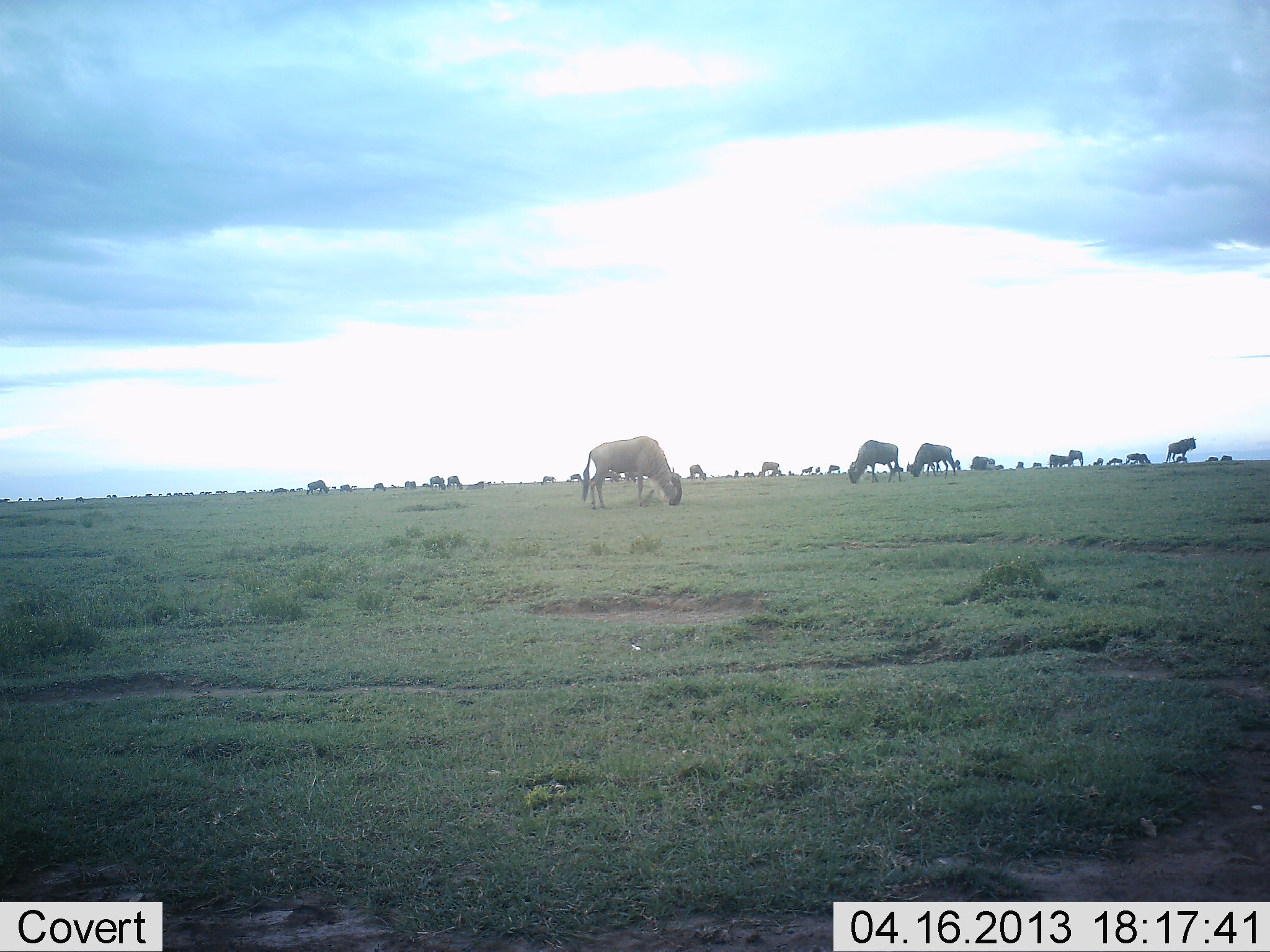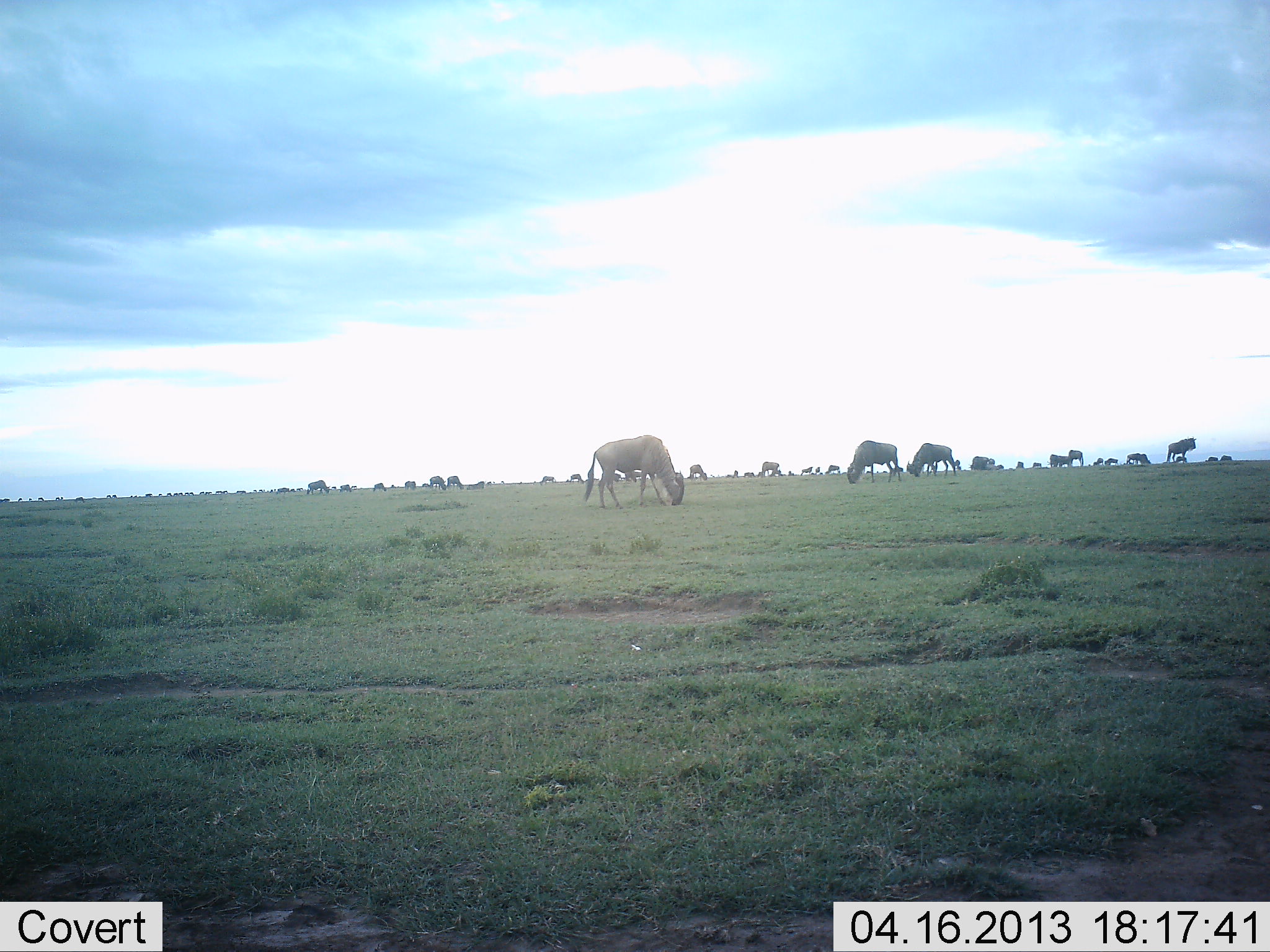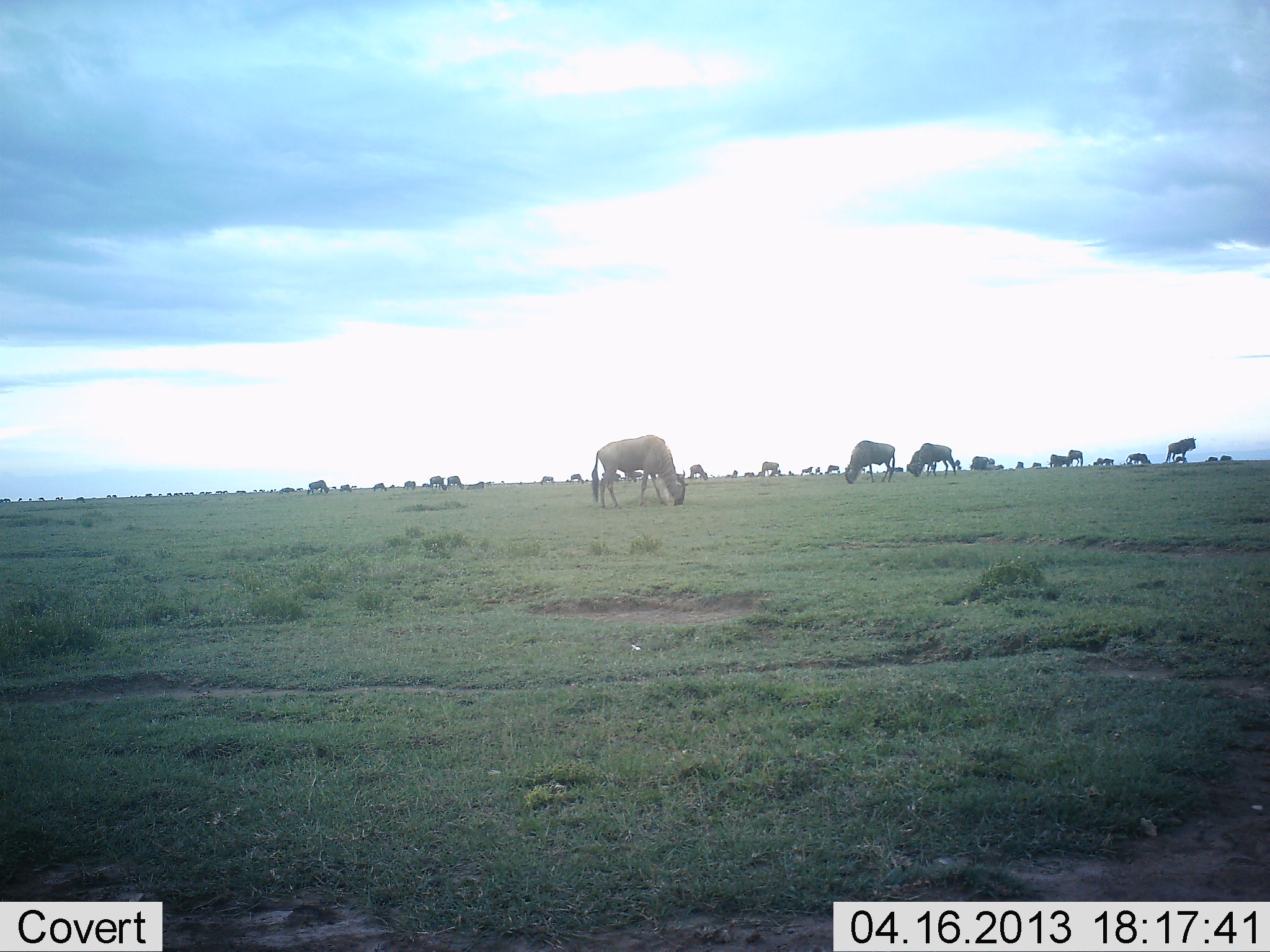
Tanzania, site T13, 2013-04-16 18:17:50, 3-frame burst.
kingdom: Animalia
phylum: Chordata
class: Mammalia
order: Artiodactyla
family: Bovidae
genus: Connochaetes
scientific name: Connochaetes taurinus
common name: blue wildebeest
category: wildebeest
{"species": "wildebeest (blue wildebeest) (Connochaetes taurinus)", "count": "11-50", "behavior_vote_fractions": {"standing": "46%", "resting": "0%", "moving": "8%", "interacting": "3%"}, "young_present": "3%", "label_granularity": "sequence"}